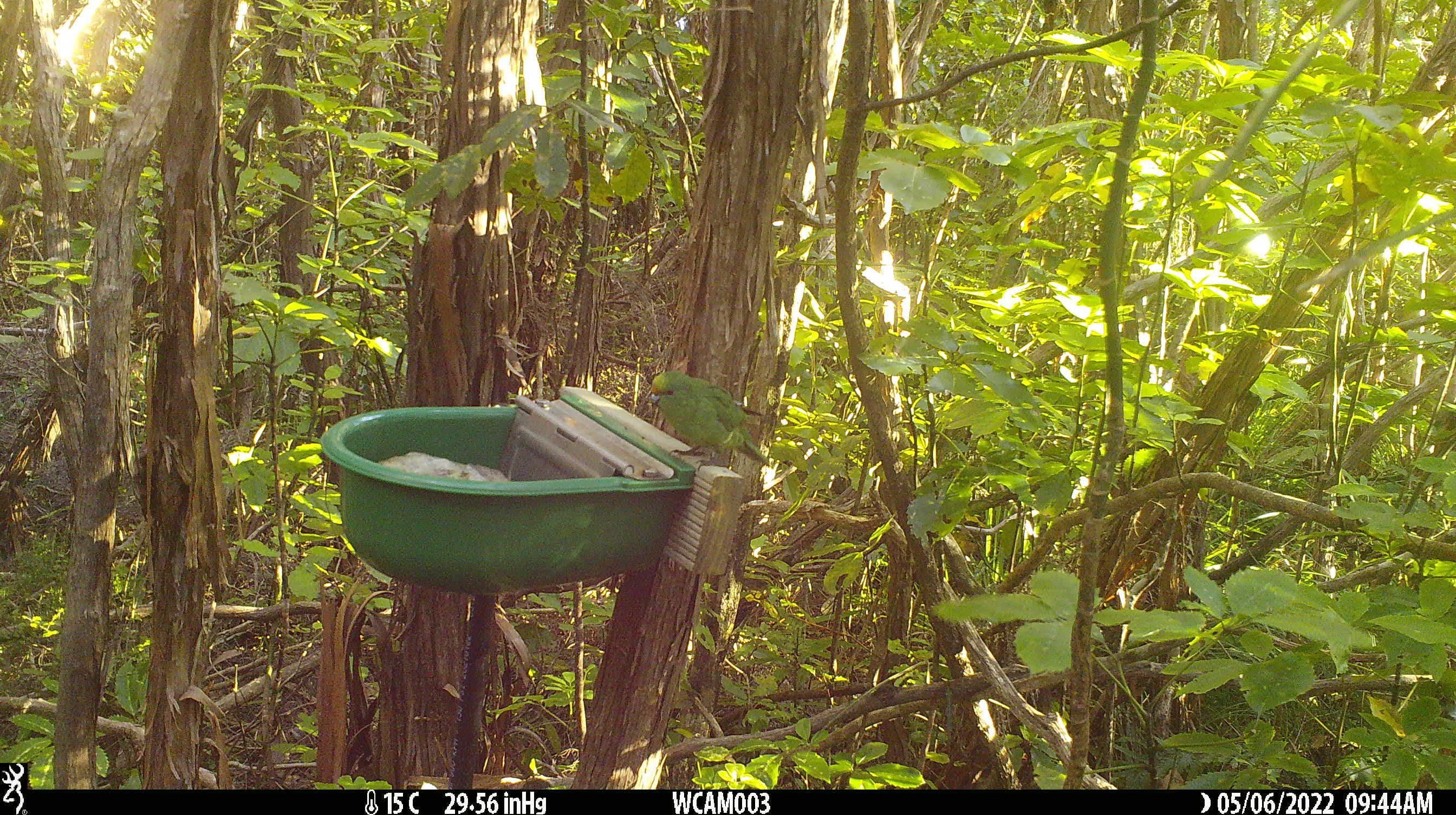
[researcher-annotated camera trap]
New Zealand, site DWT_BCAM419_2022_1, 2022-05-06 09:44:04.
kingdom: Animalia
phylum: Chordata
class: Aves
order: Psittaciformes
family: Psittaculidae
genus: Cyanoramphus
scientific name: Cyanoramphus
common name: parakeet